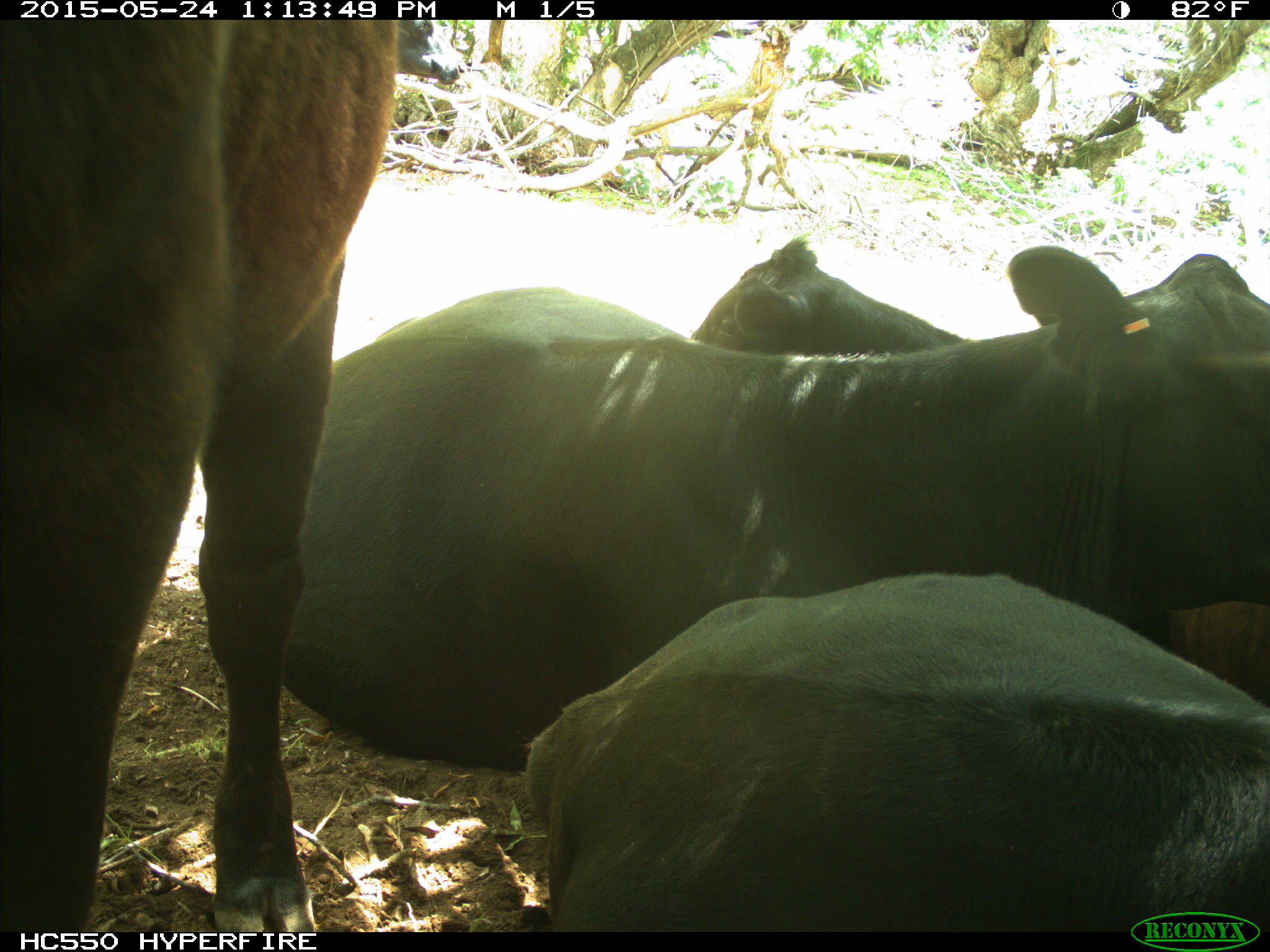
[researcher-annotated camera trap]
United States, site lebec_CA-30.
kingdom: Animalia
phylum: Chordata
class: Mammalia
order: Artiodactyla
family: Bovidae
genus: Bos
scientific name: Bos taurus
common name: domestic cow